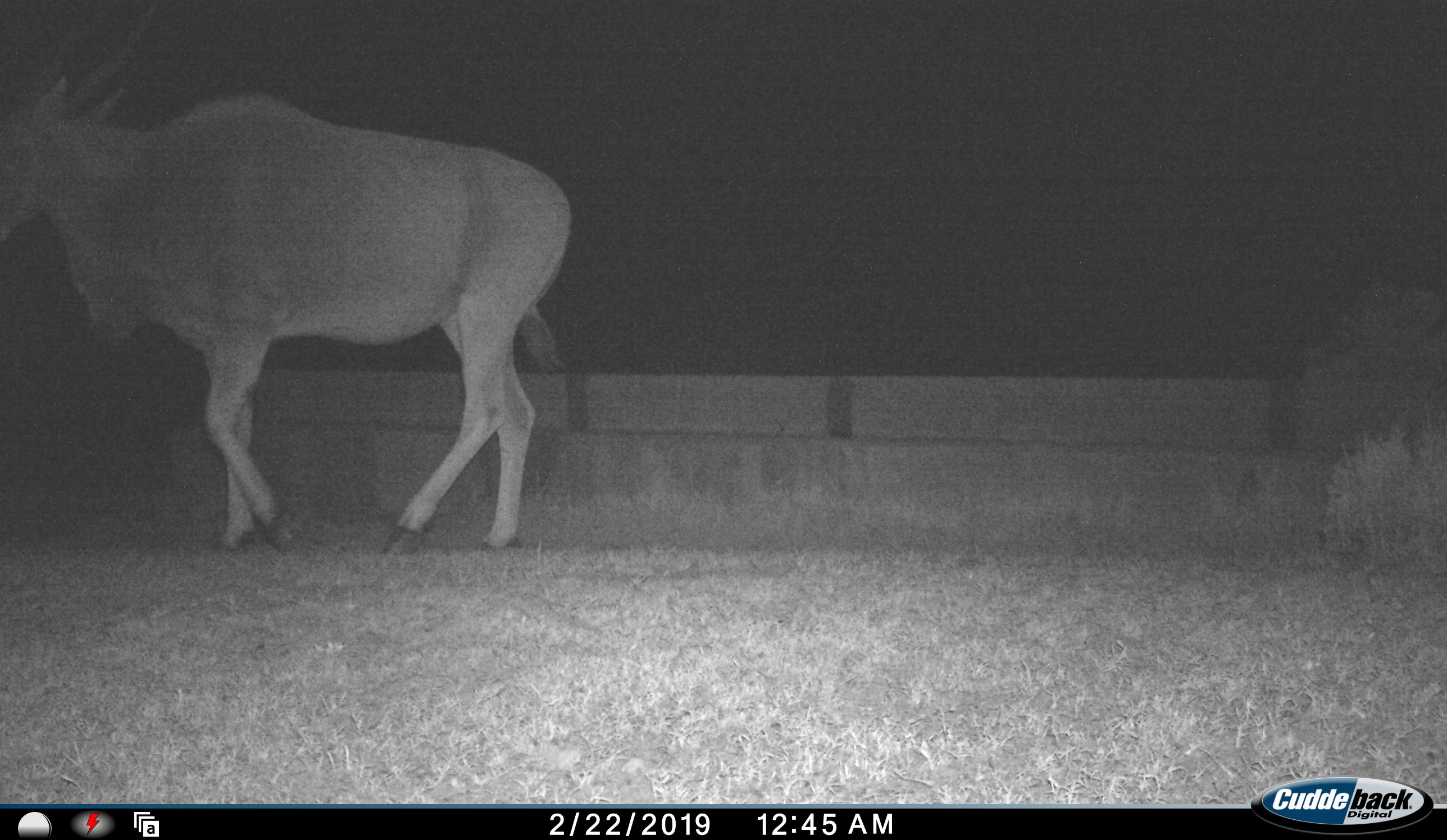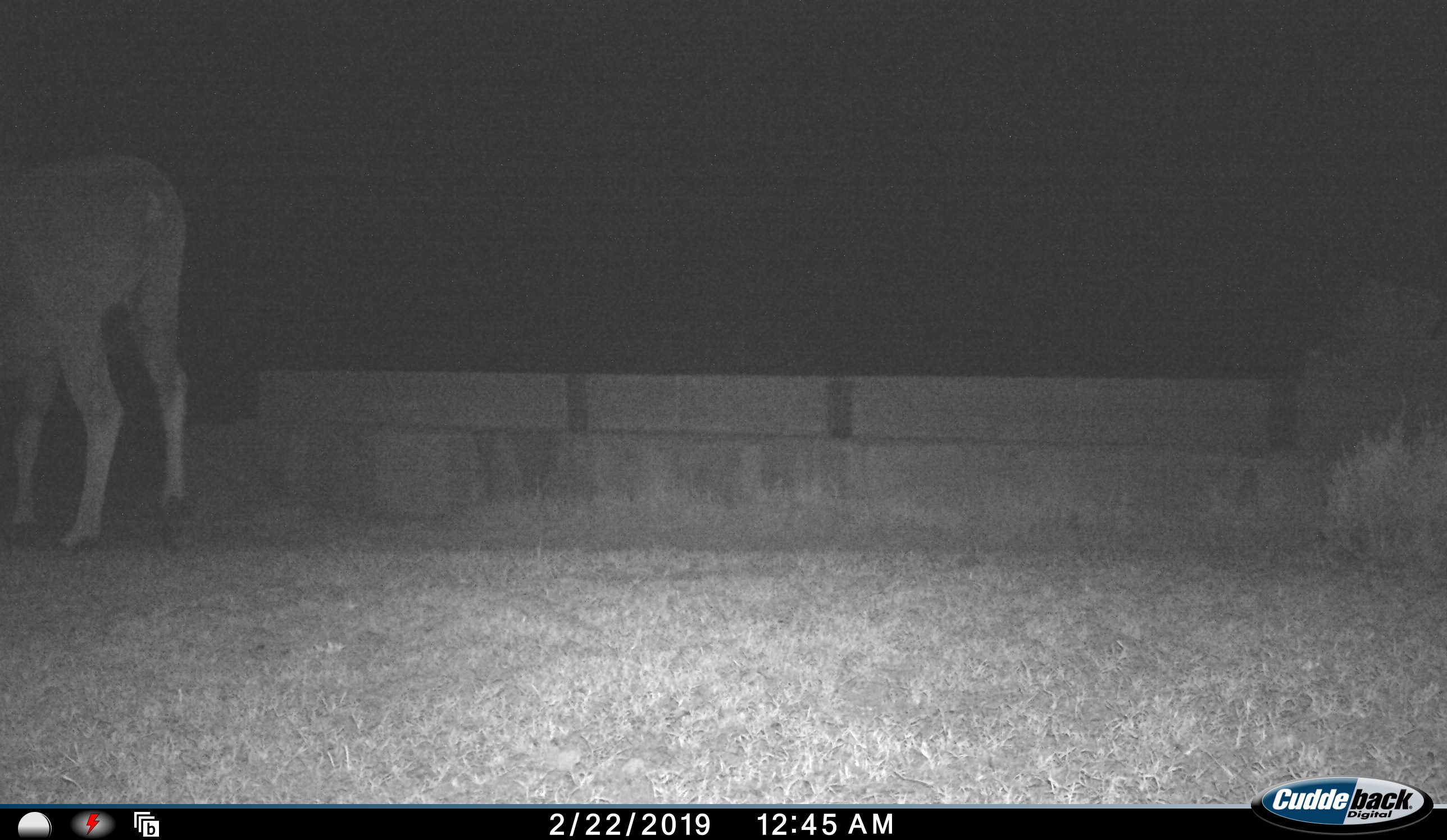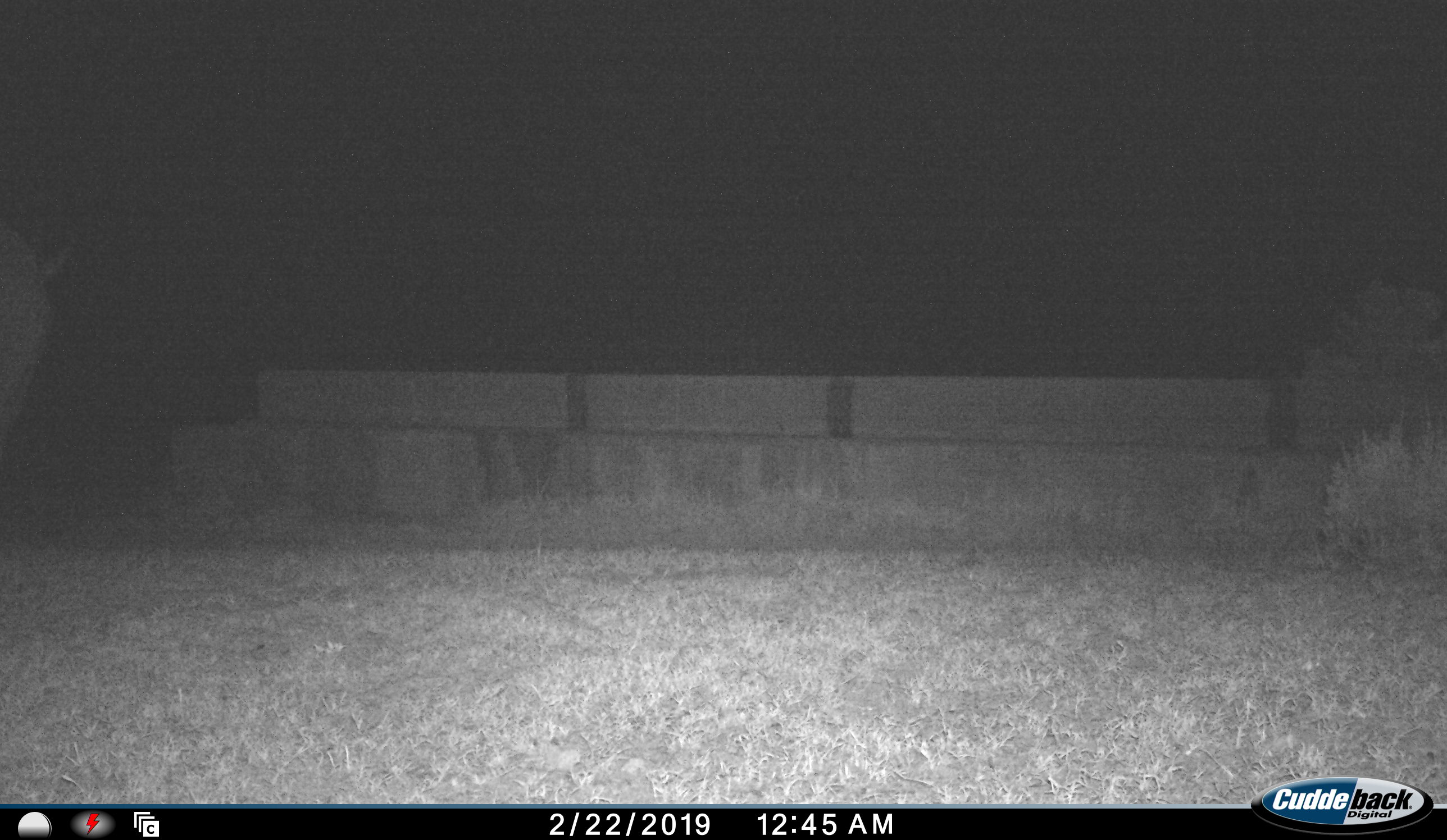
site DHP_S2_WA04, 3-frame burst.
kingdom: Animalia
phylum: Chordata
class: Mammalia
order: Artiodactyla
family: Bovidae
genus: Tragelaphus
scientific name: Tragelaphus oryx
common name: eland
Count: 1.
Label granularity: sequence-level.